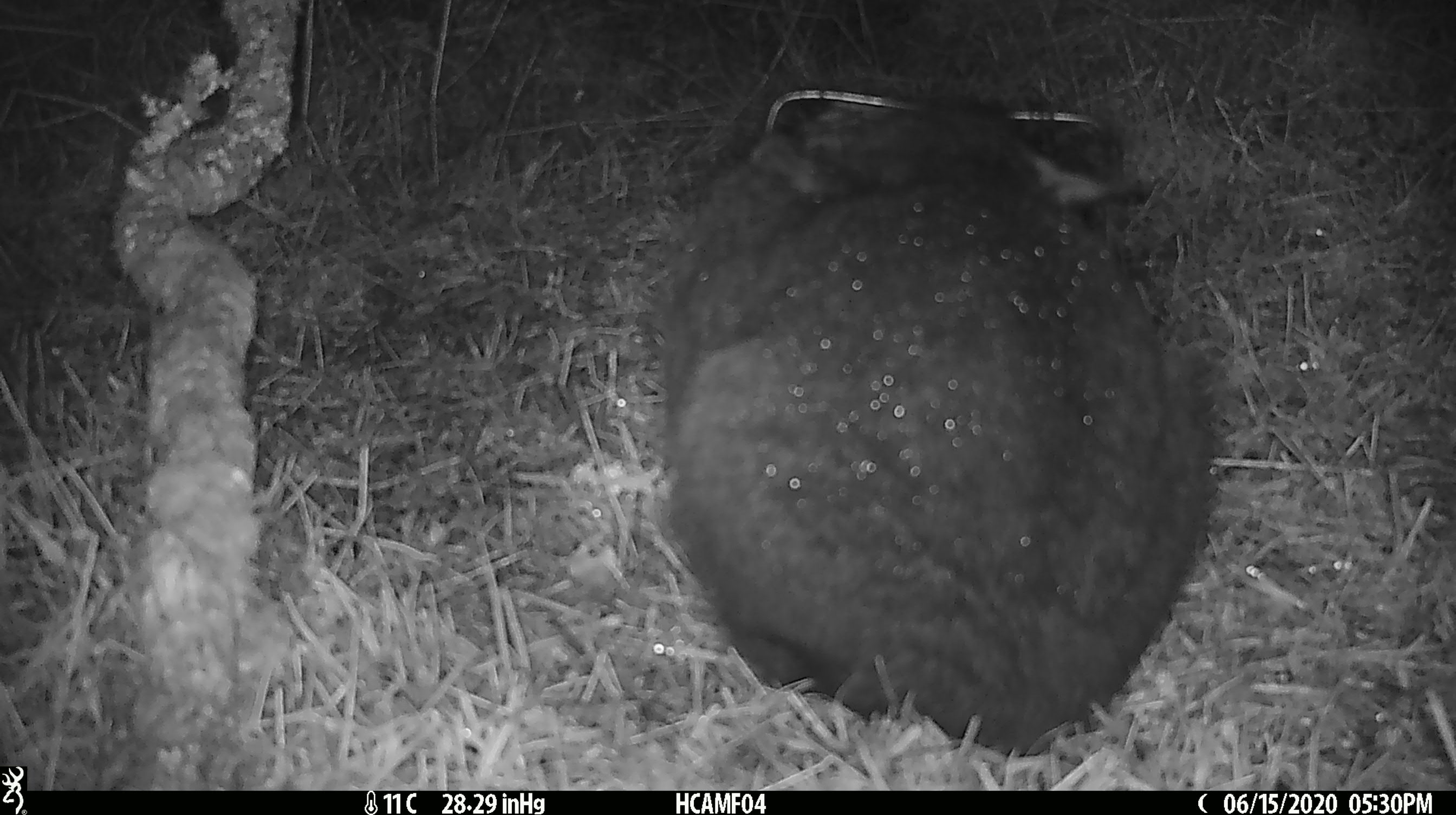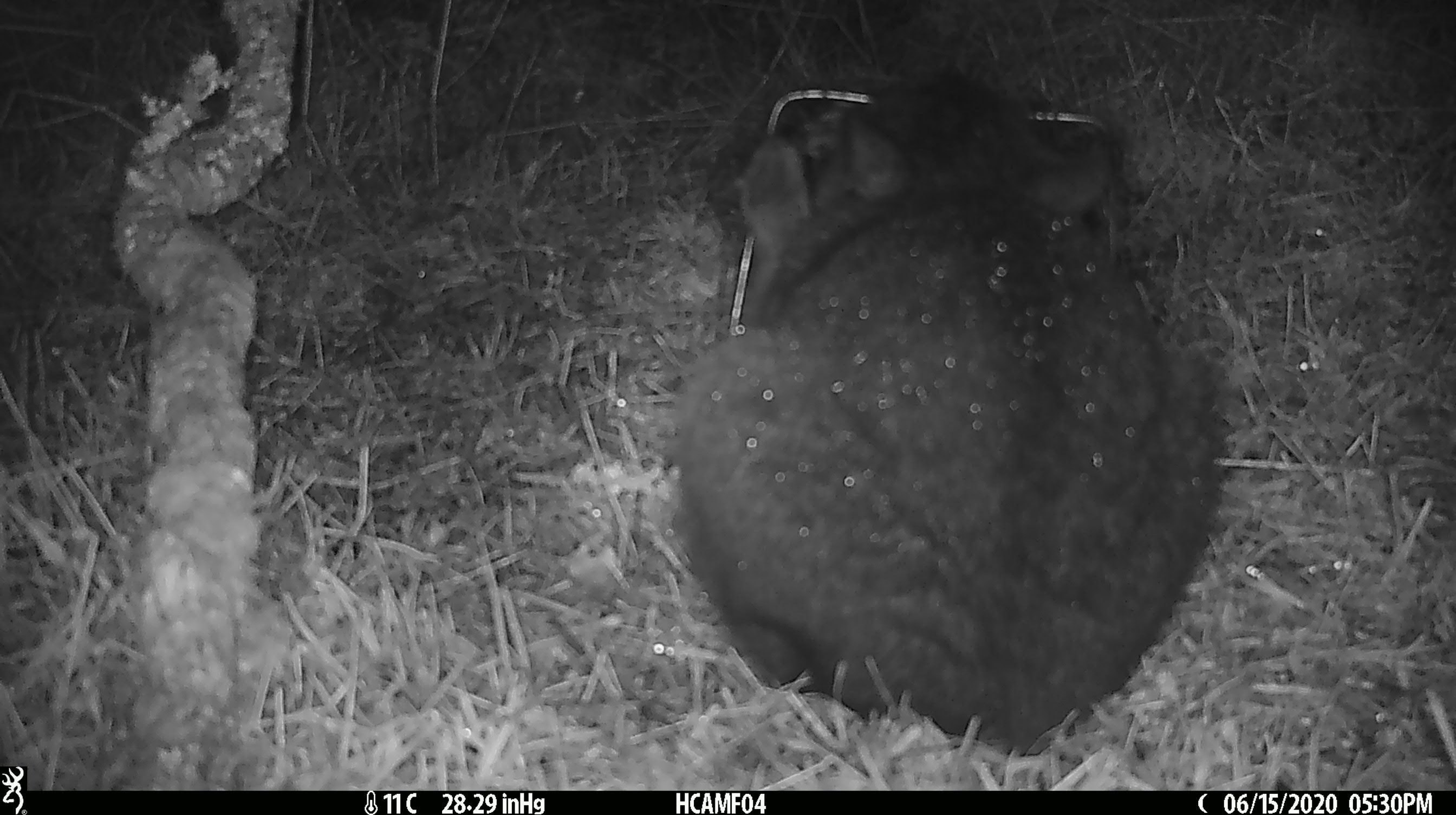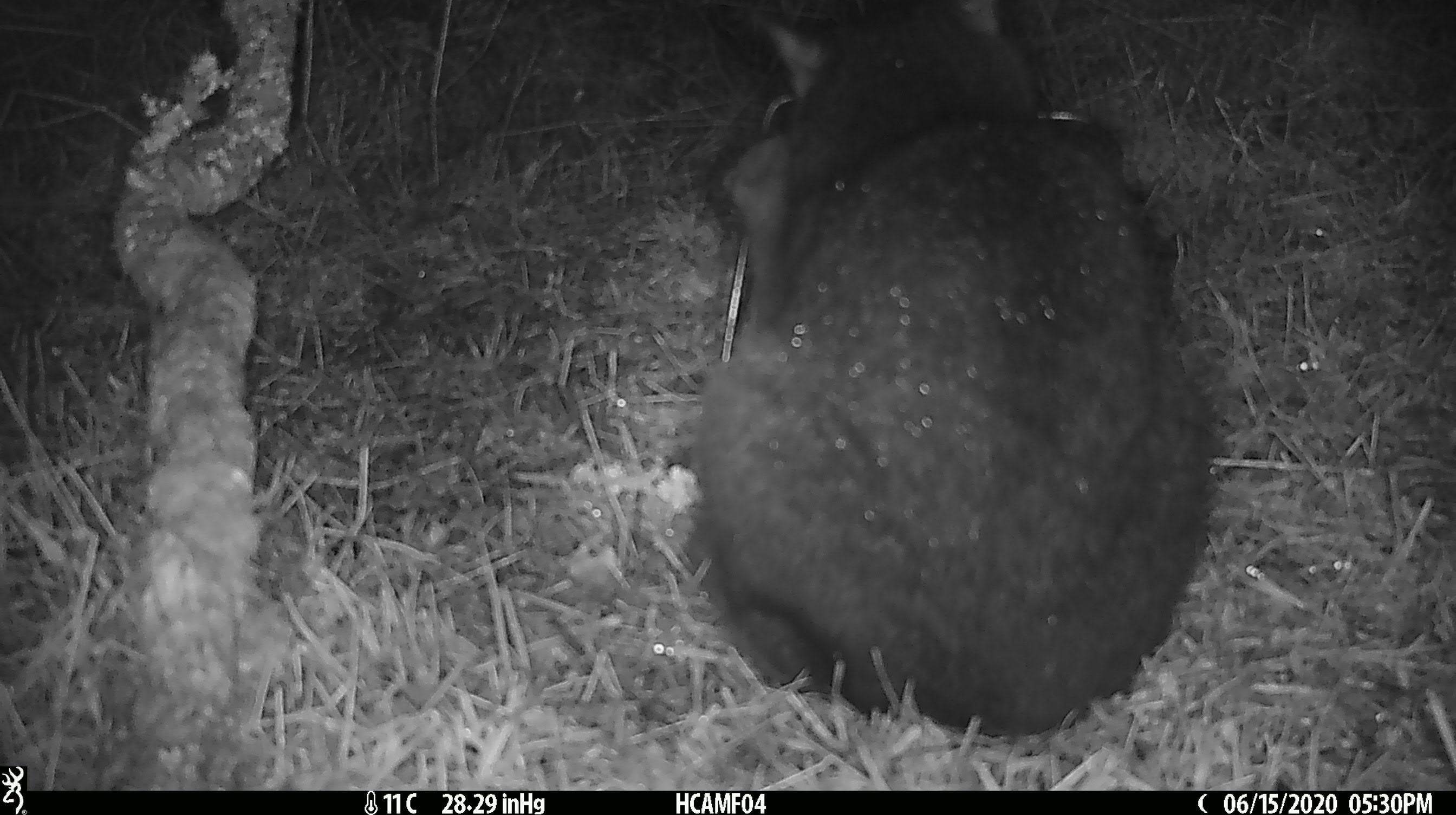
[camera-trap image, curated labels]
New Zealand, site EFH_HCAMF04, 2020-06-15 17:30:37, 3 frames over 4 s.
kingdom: Animalia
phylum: Chordata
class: Mammalia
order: Carnivora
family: Felidae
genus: Felis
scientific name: Felis catus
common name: domestic cat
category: cat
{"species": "cat (domestic cat) (Felis catus)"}